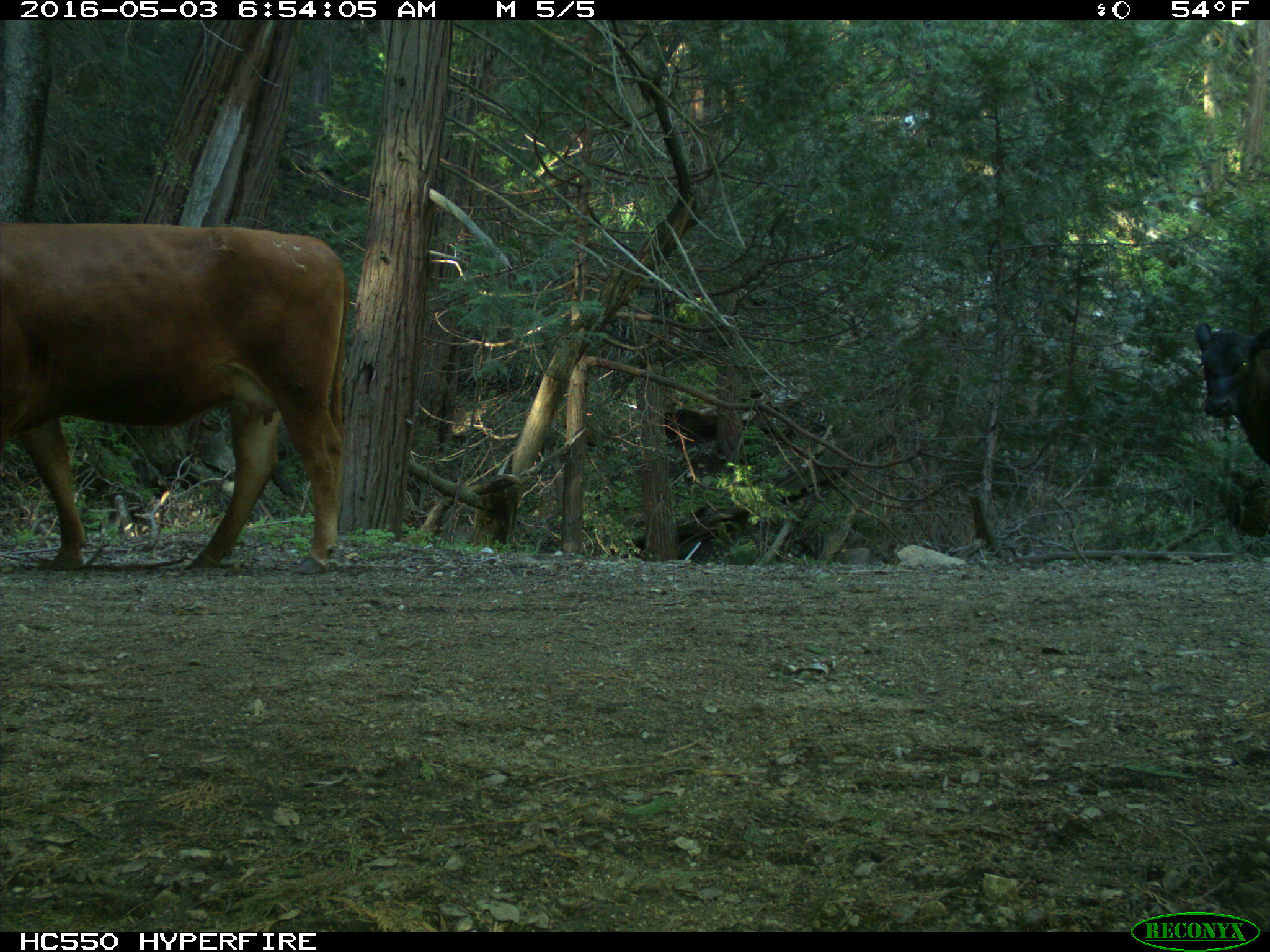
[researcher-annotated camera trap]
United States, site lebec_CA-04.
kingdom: Animalia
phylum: Chordata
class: Mammalia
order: Artiodactyla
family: Bovidae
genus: Bos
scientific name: Bos taurus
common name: domestic cow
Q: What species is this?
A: Bos taurus (domestic cow).